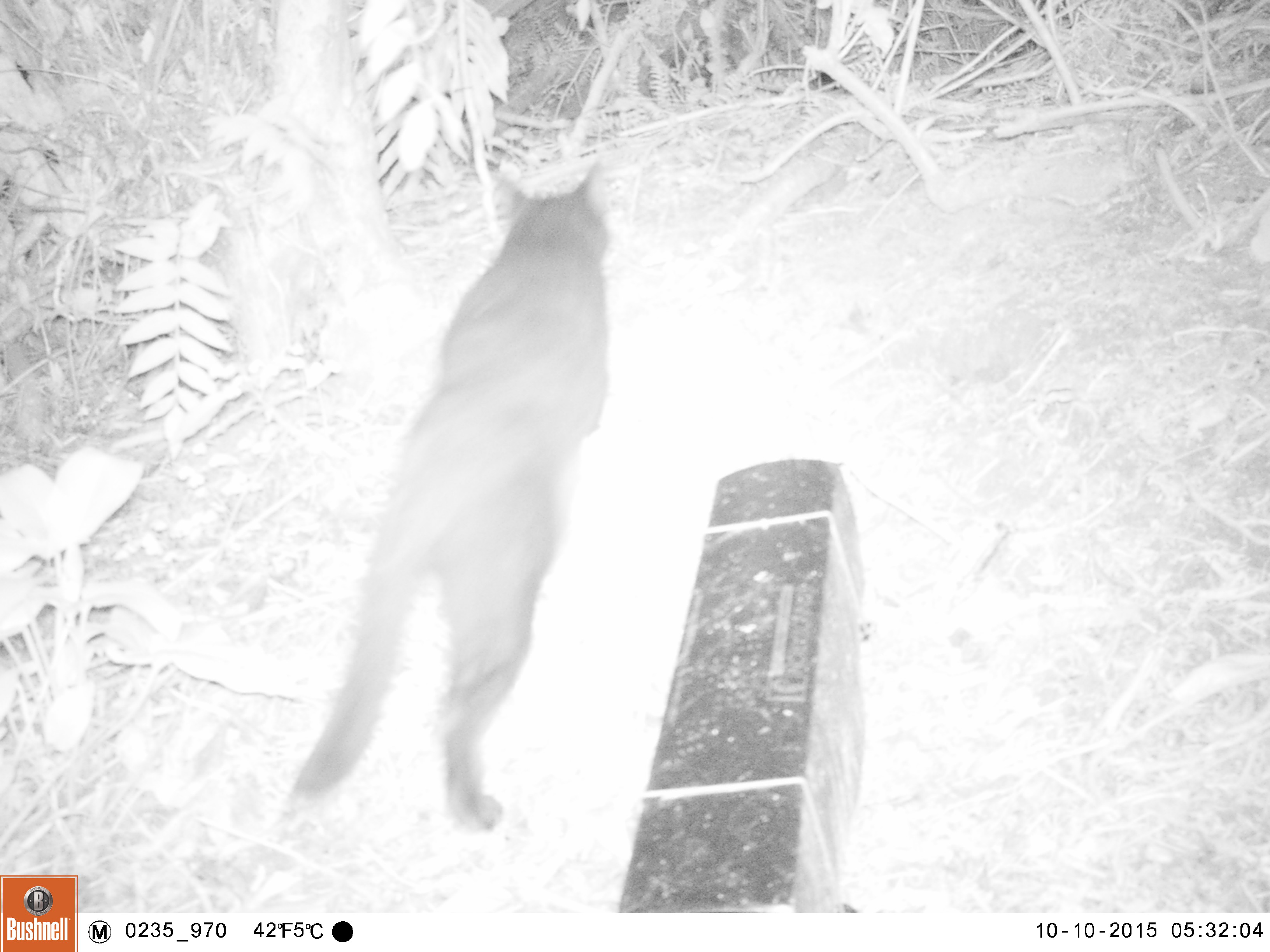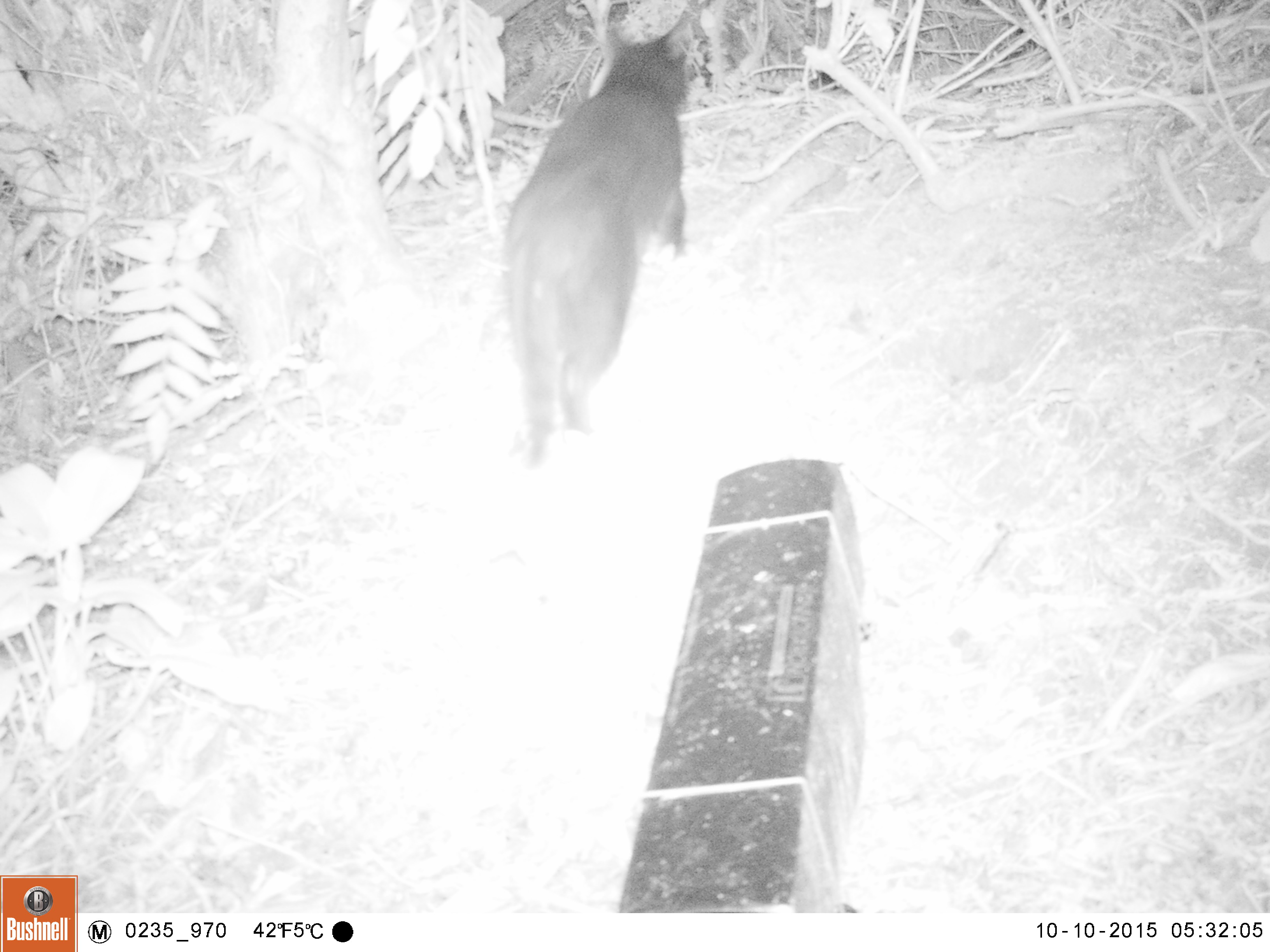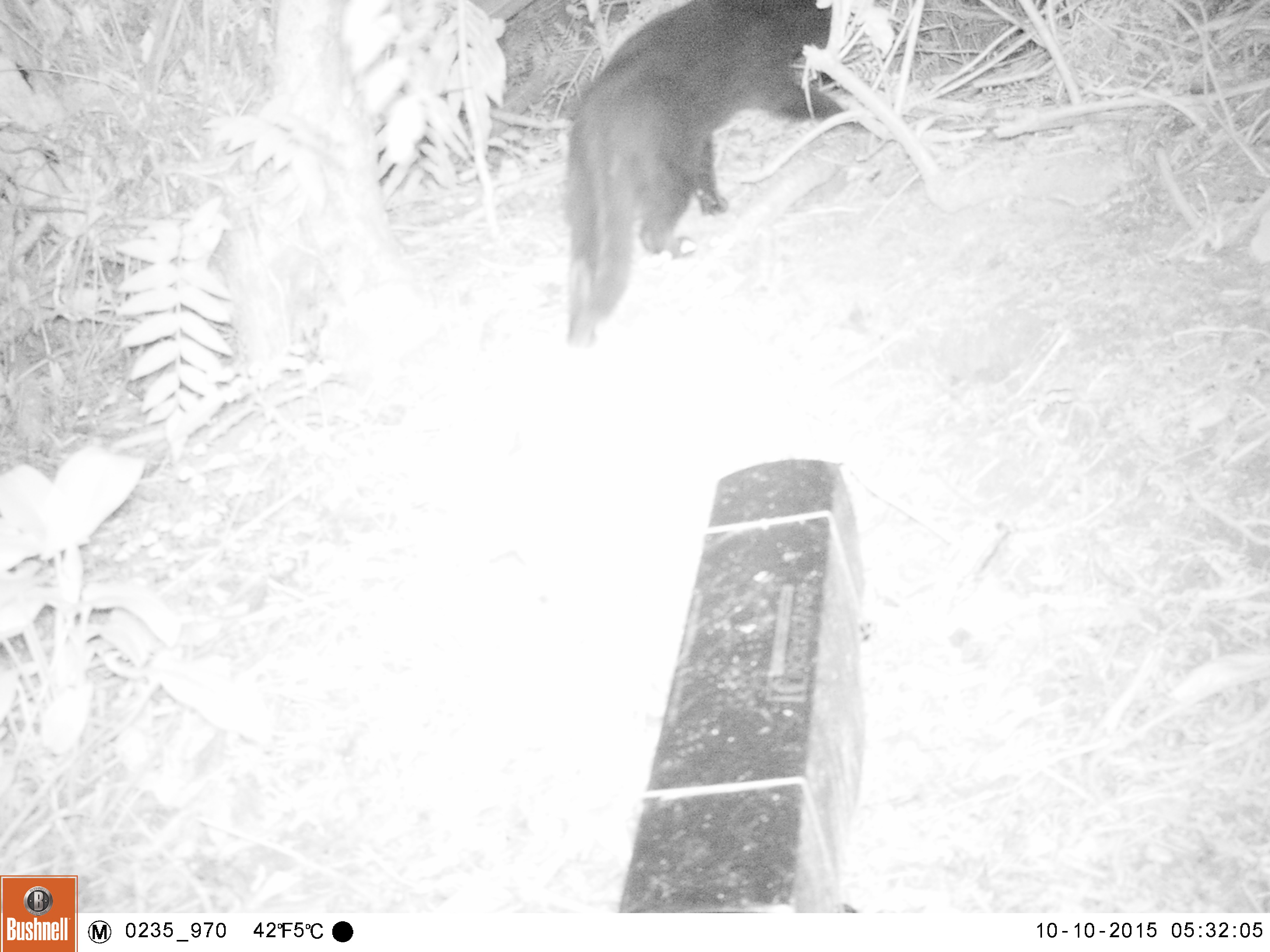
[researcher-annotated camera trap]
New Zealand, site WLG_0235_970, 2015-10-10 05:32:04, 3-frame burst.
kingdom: Animalia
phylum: Chordata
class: Mammalia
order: Carnivora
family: Felidae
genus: Felis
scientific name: Felis catus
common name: domestic cat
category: cat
Cat (domestic cat) (Felis catus).